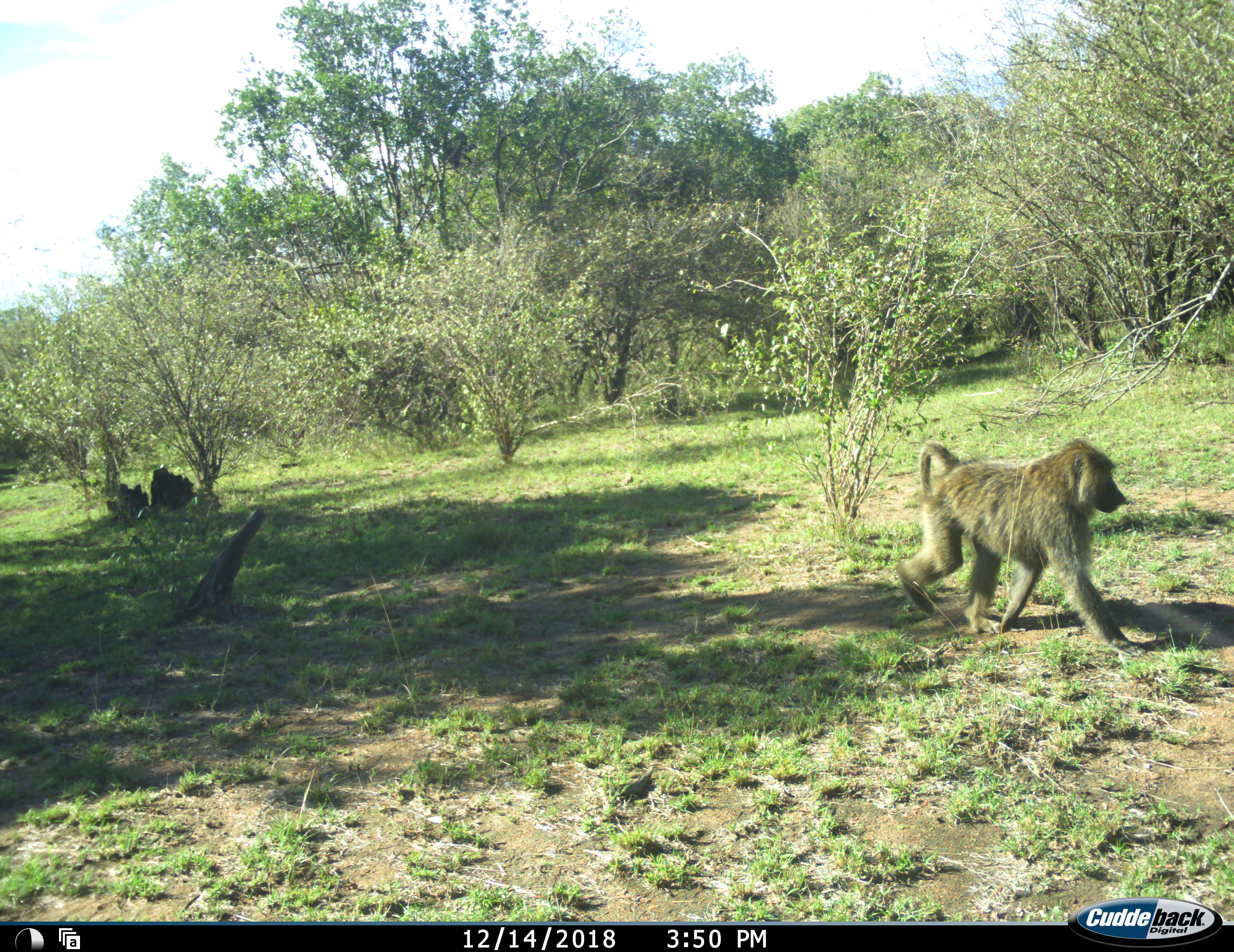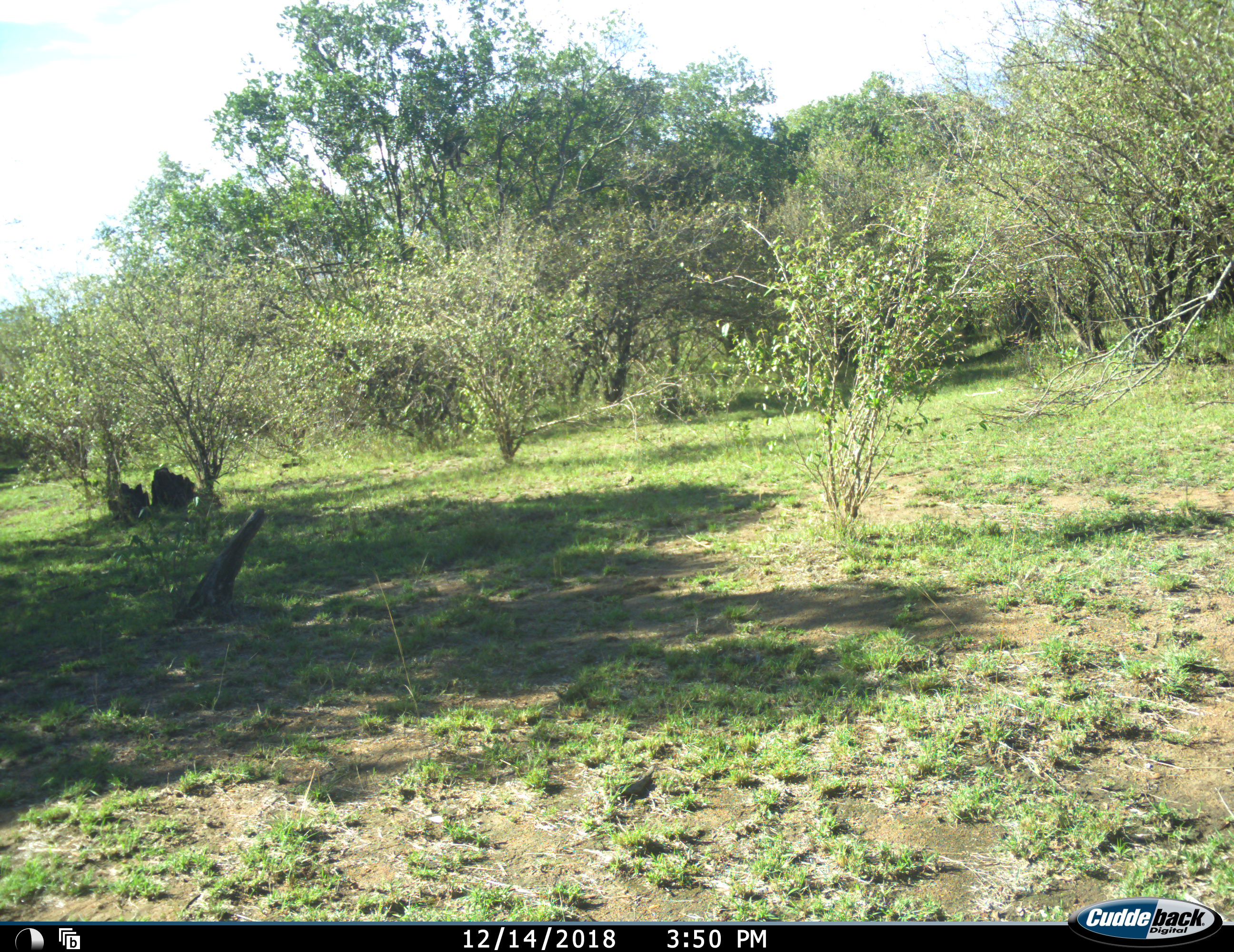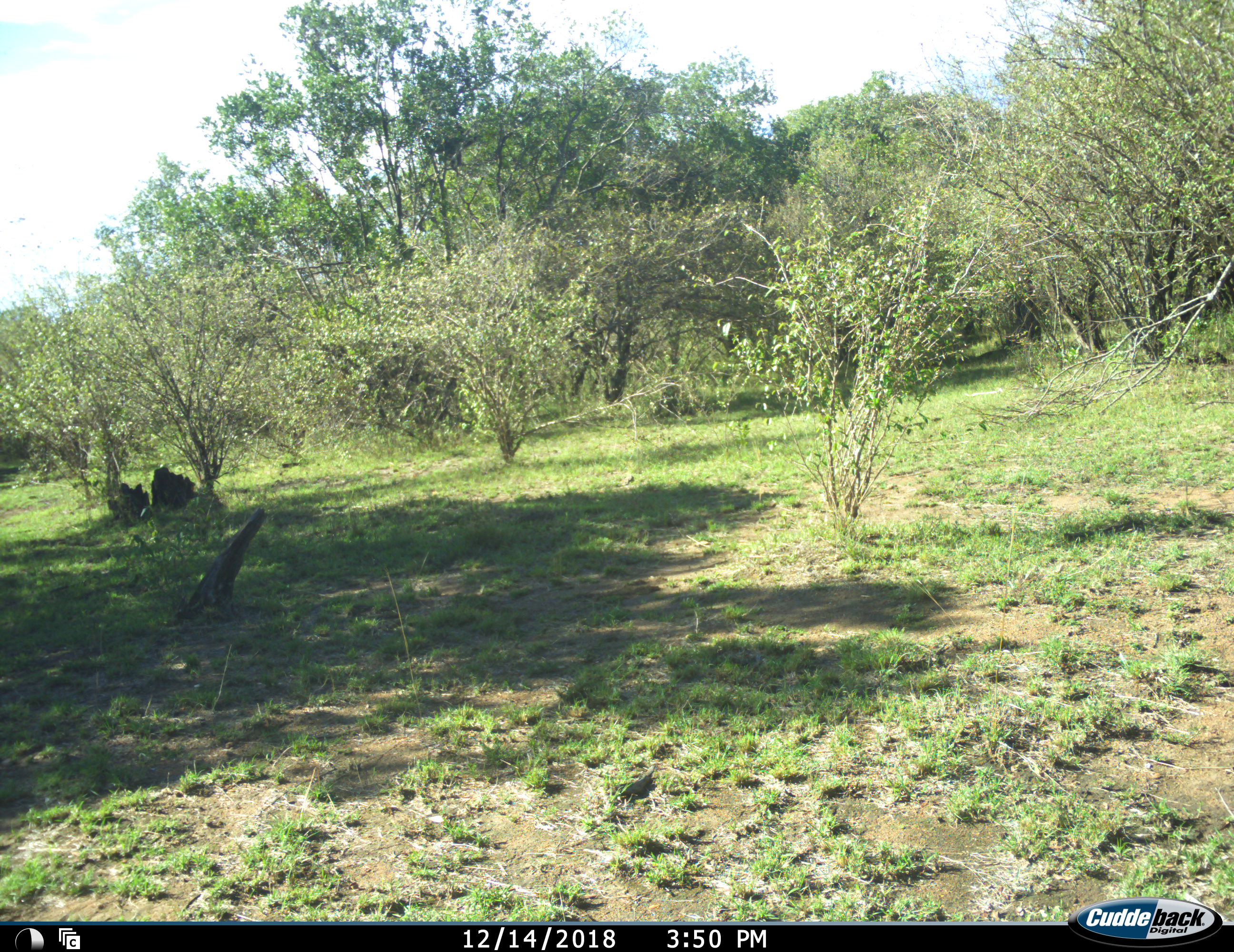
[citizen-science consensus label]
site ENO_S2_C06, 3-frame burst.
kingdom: Animalia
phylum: Chordata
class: Mammalia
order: Primates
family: Cercopithecidae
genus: Papio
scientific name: Papio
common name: baboon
Baboon (Papio), count 1. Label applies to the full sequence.